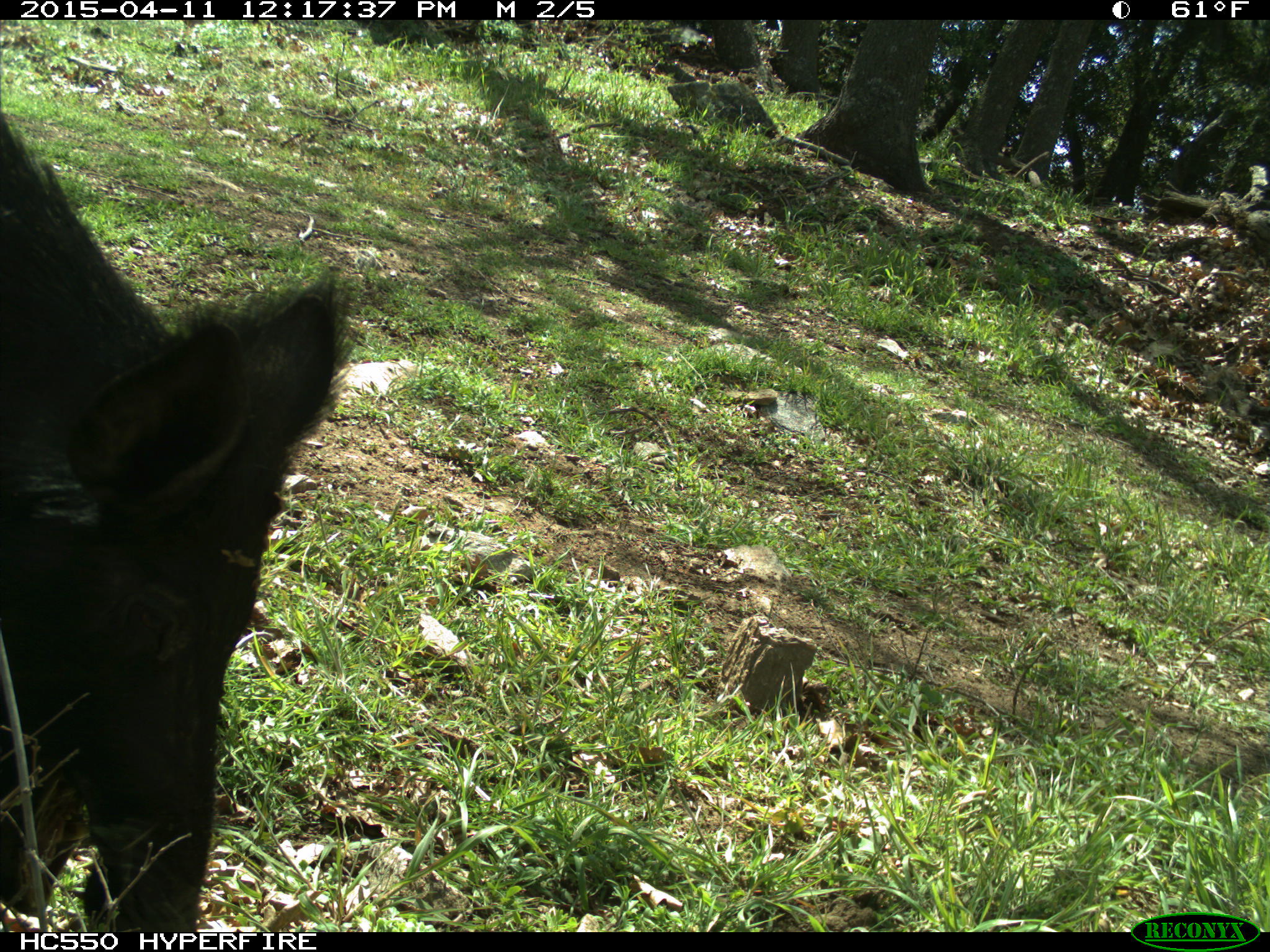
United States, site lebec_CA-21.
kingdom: Animalia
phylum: Chordata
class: Mammalia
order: Artiodactyla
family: Suidae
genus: Sus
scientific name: Sus scrofa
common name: wild boar